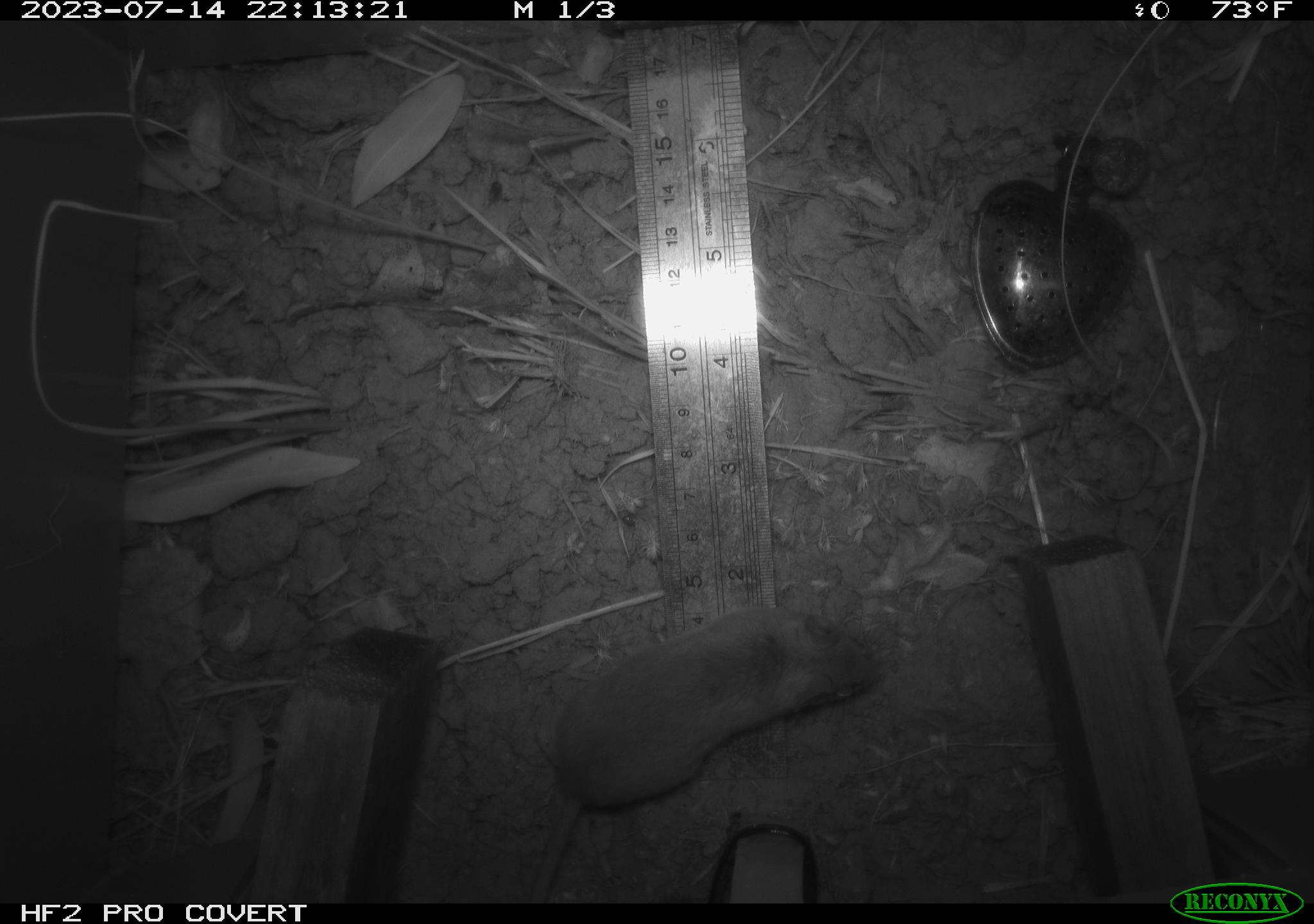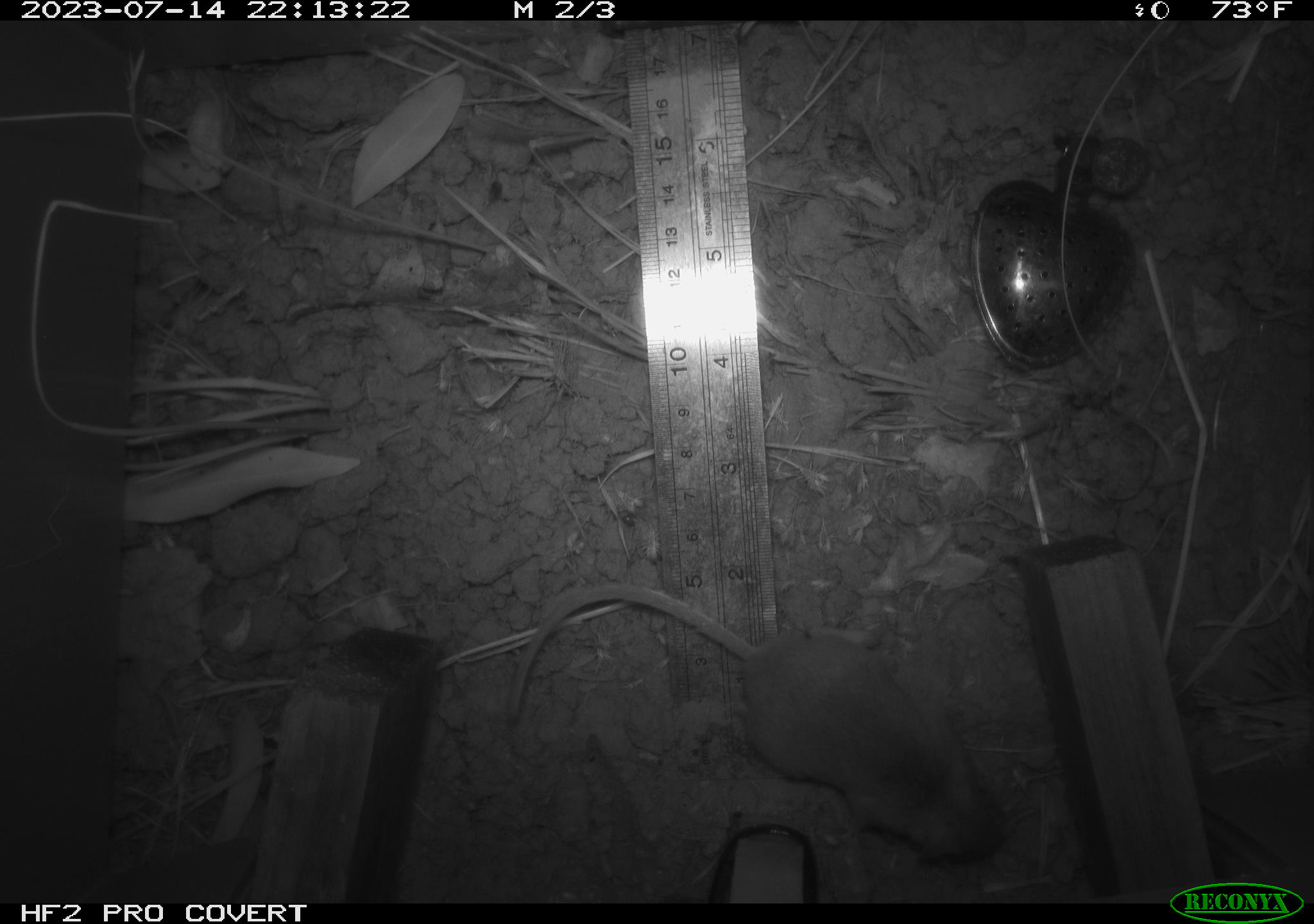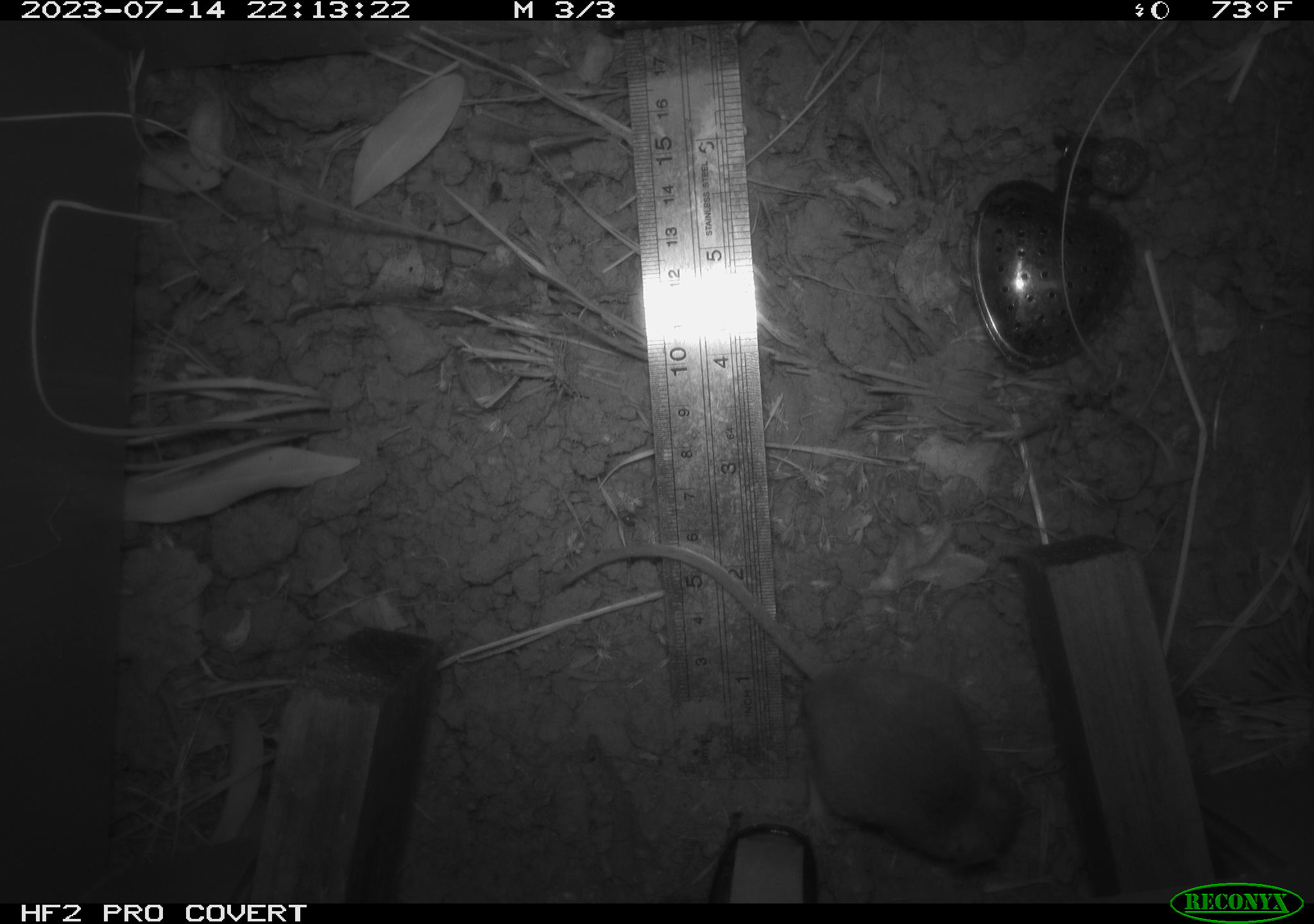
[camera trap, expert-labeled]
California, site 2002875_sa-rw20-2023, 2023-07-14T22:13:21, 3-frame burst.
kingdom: Animalia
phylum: Chordata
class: Mammalia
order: Rodentia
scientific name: Rodentia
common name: mouse species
Mouse species (Rodentia).